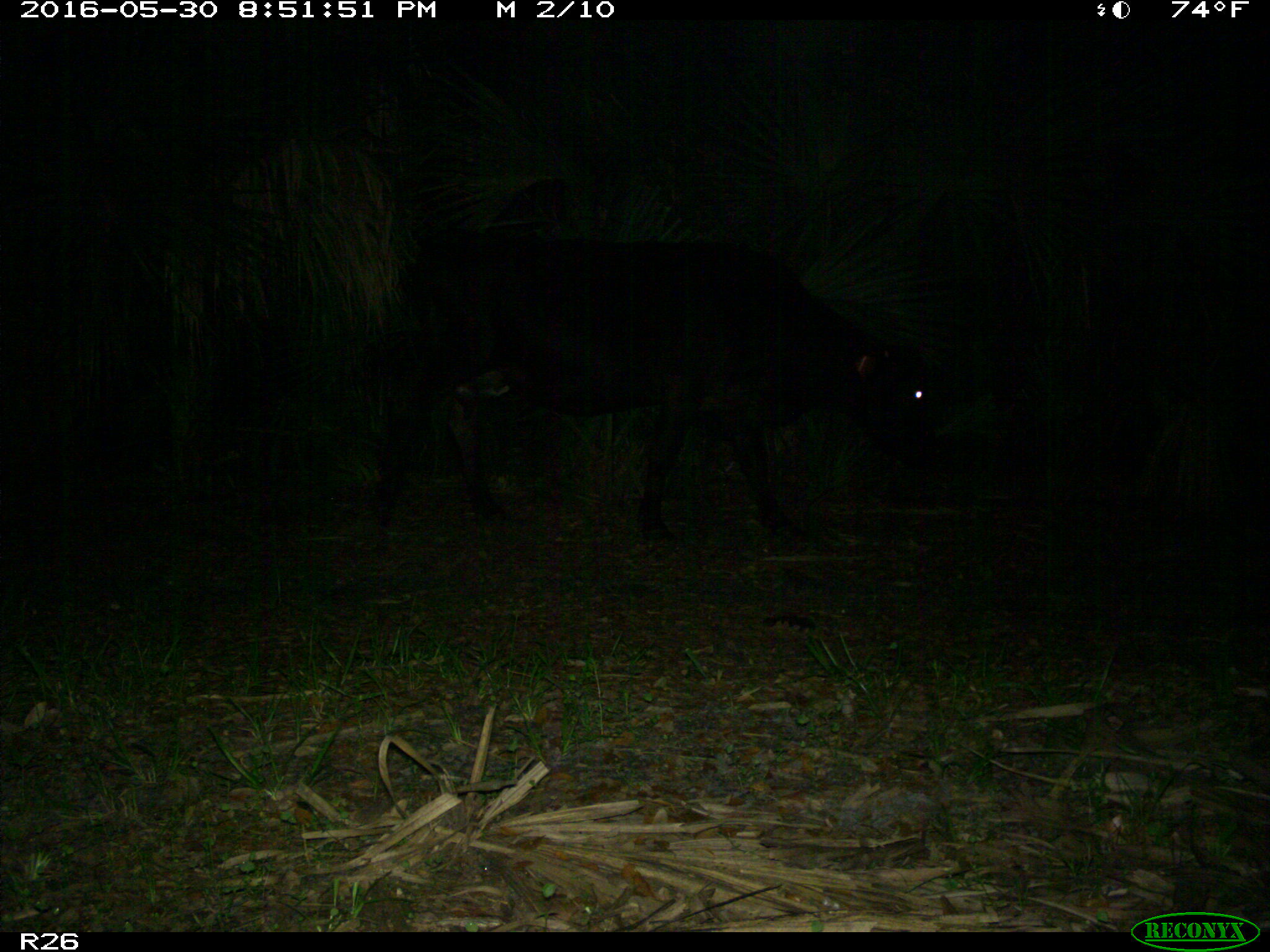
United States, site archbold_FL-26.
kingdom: Animalia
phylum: Chordata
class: Mammalia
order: Artiodactyla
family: Bovidae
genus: Bos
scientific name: Bos taurus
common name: domestic cow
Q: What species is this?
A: Bos taurus (domestic cow).